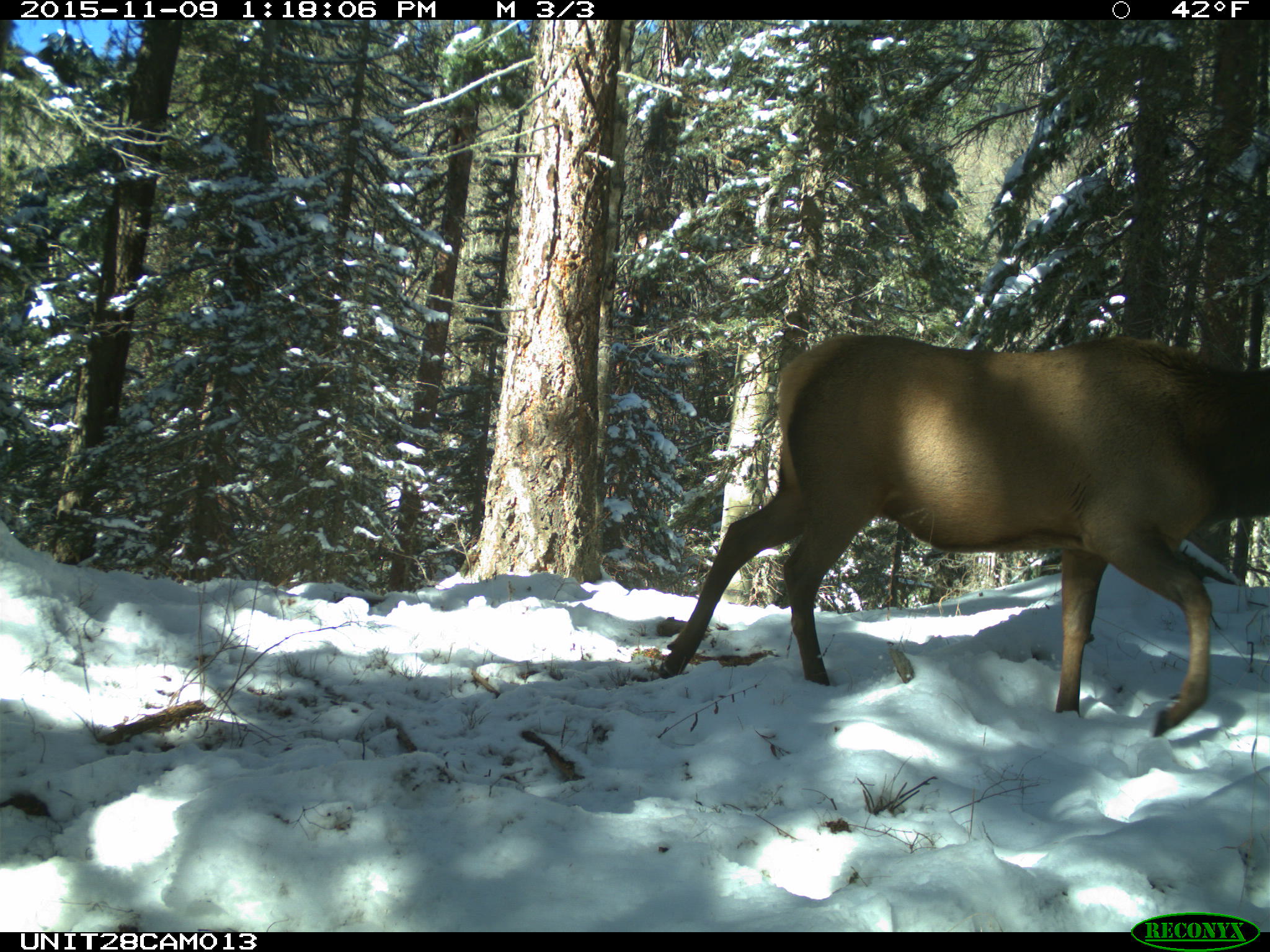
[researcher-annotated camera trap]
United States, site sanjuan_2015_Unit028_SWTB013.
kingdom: Animalia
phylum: Chordata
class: Mammalia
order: Artiodactyla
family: Cervidae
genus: Cervus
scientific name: Cervus elaphus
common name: red deer